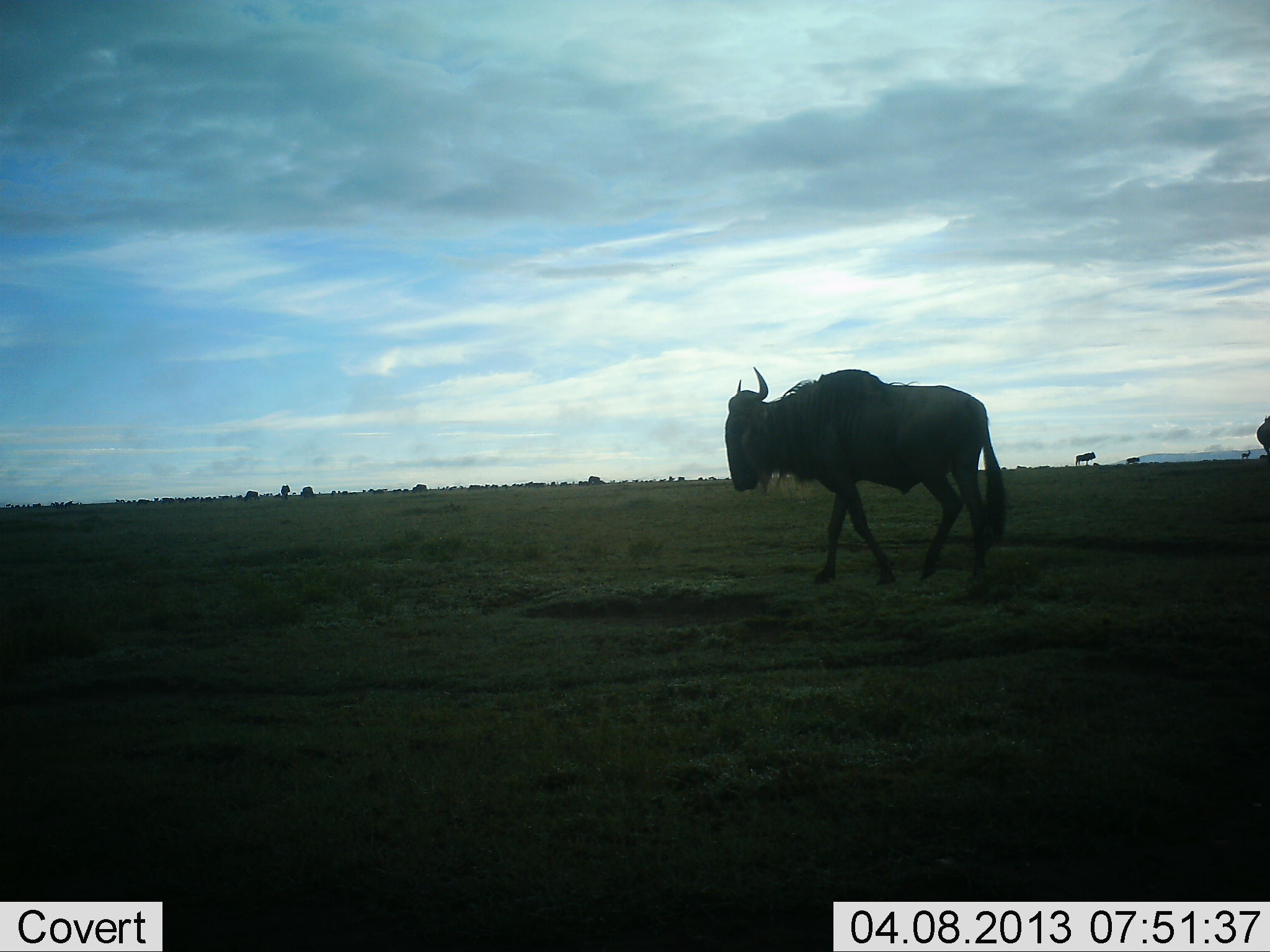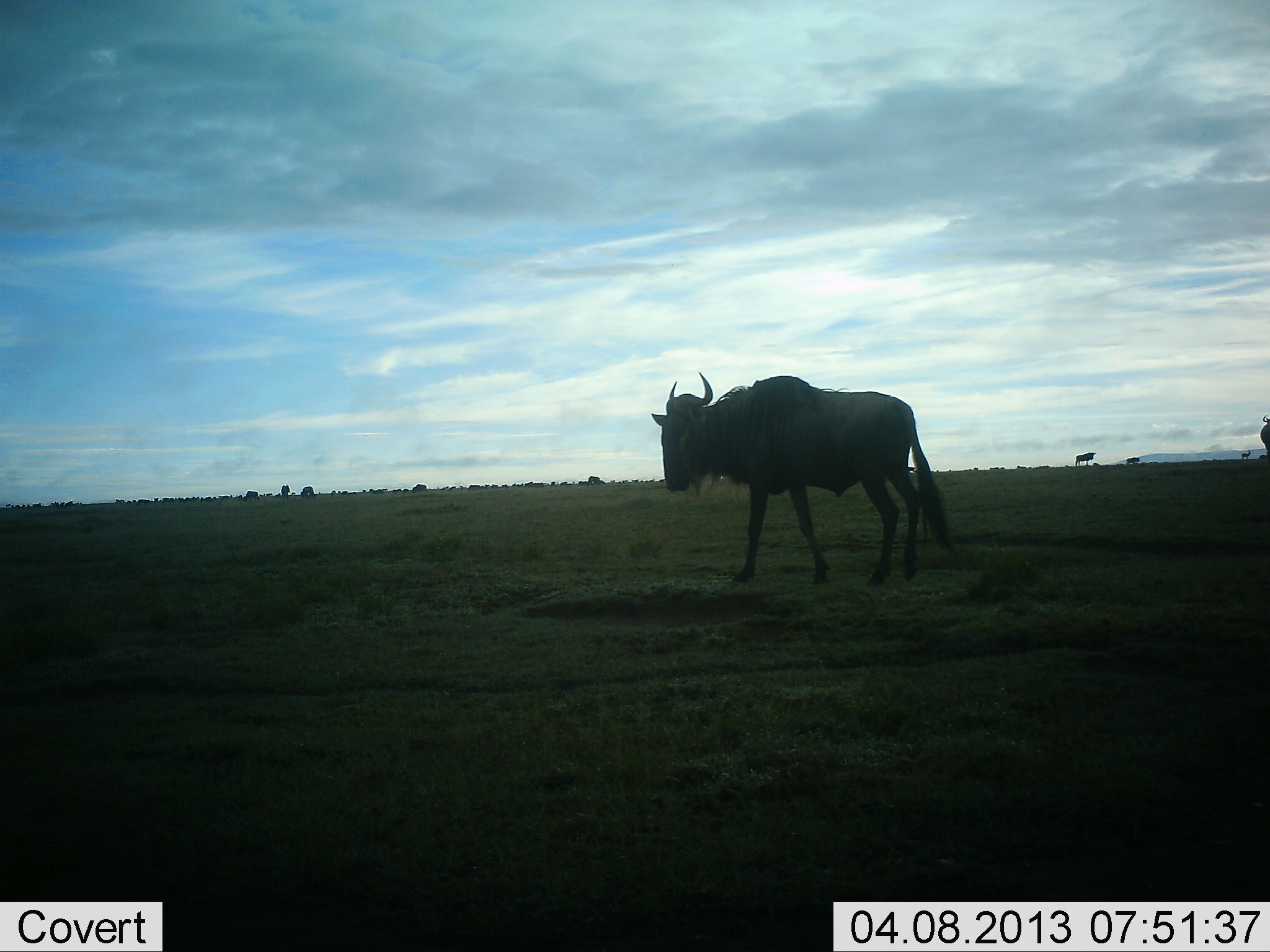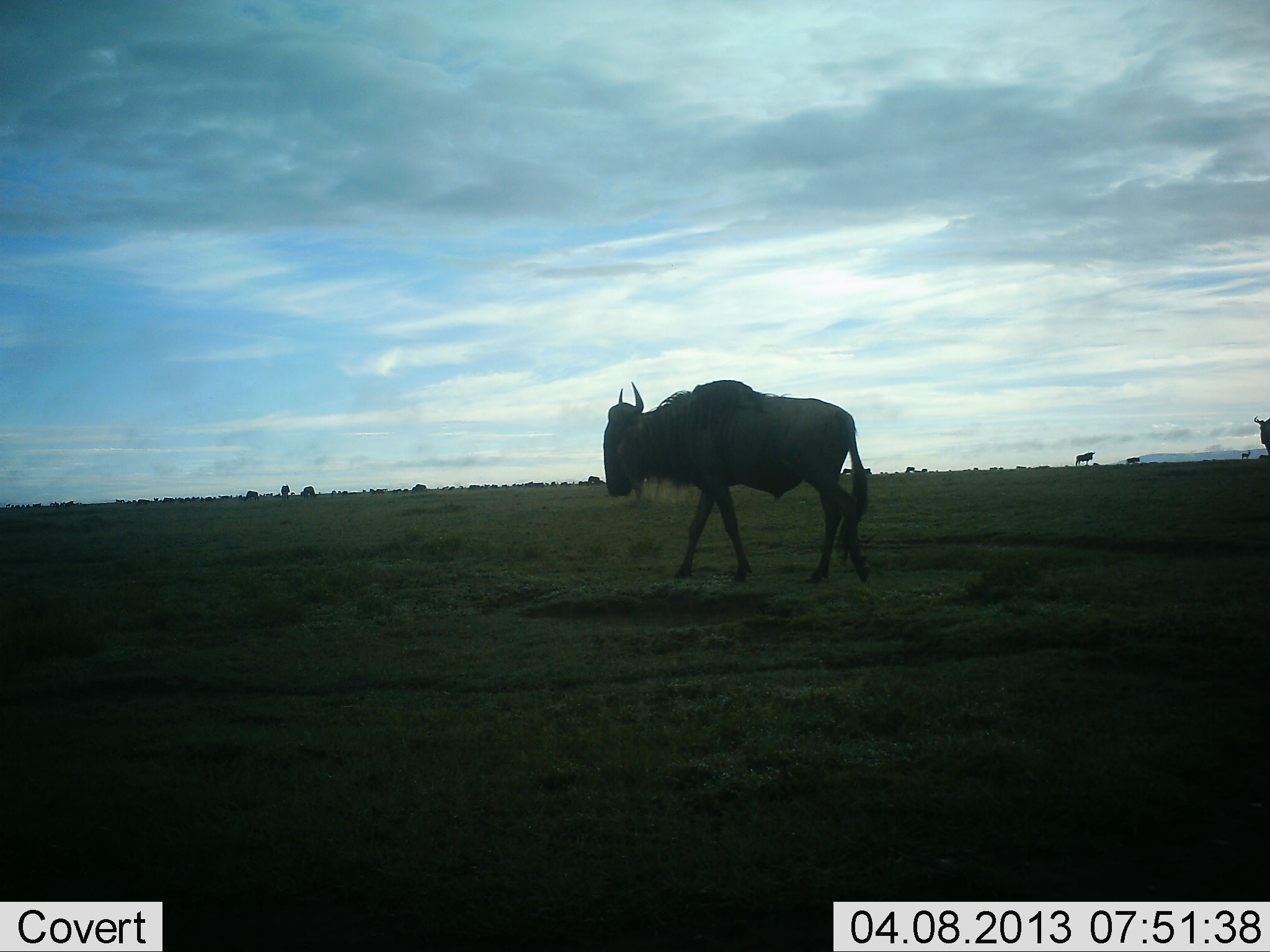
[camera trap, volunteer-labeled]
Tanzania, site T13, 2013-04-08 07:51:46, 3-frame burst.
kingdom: Animalia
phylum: Chordata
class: Mammalia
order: Artiodactyla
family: Bovidae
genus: Connochaetes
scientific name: Connochaetes taurinus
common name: blue wildebeest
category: wildebeest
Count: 2.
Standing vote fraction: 36%.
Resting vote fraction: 0%.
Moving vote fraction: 77%.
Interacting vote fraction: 0%.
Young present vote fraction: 0%.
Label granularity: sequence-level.